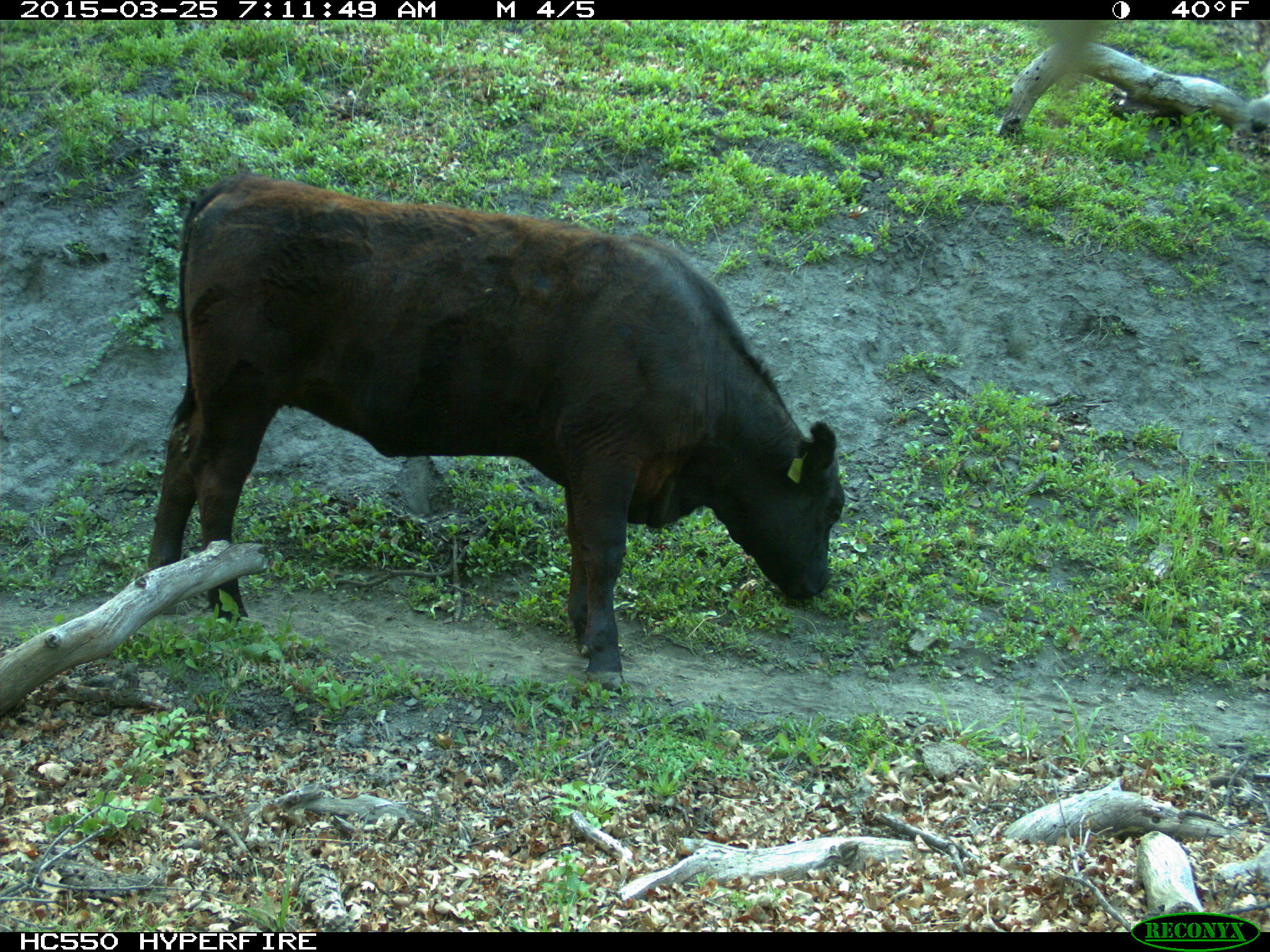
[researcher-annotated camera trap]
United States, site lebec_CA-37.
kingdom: Animalia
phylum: Chordata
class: Mammalia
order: Artiodactyla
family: Bovidae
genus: Bos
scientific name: Bos taurus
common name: domestic cow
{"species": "Bos taurus (domestic cow)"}